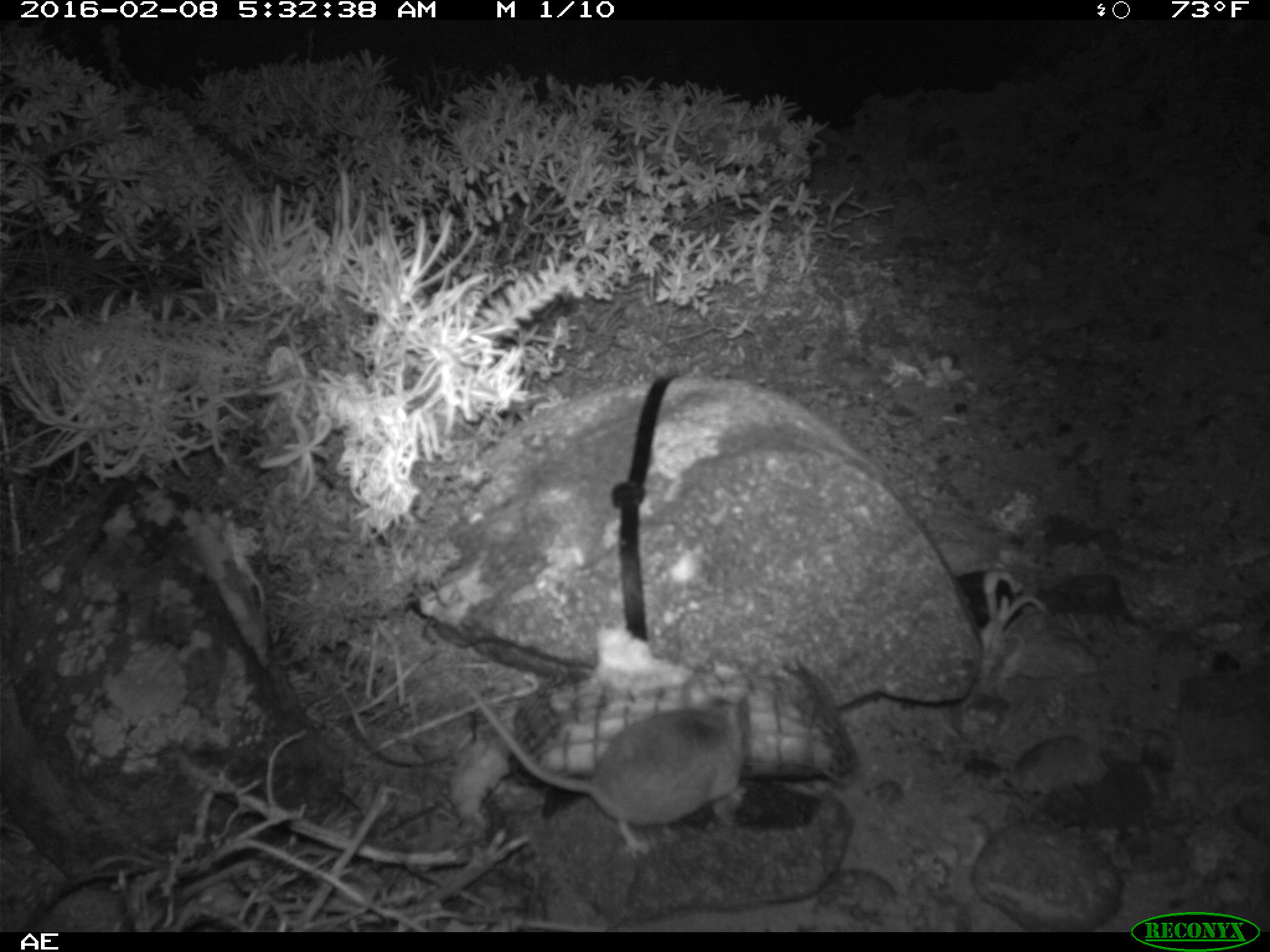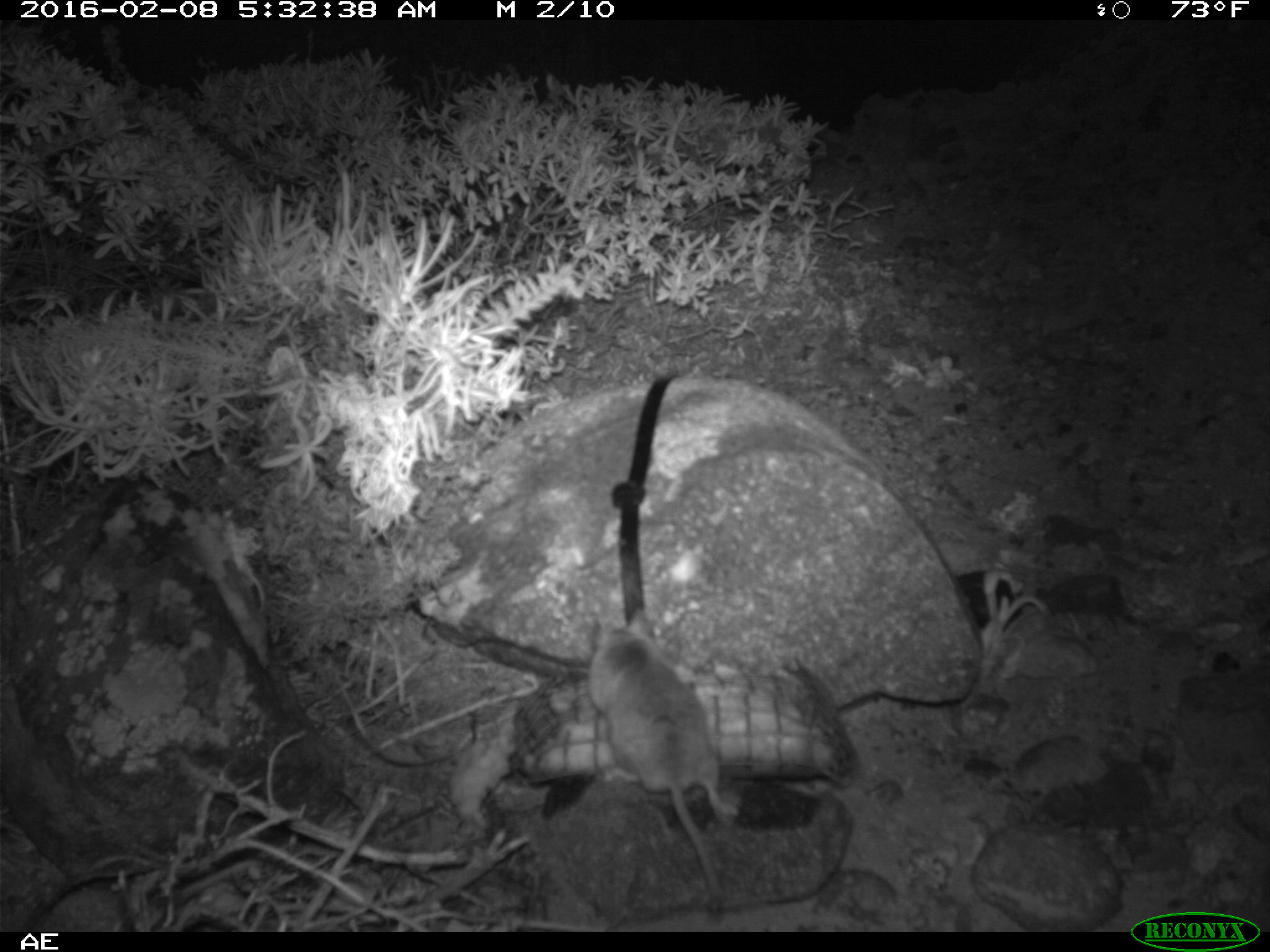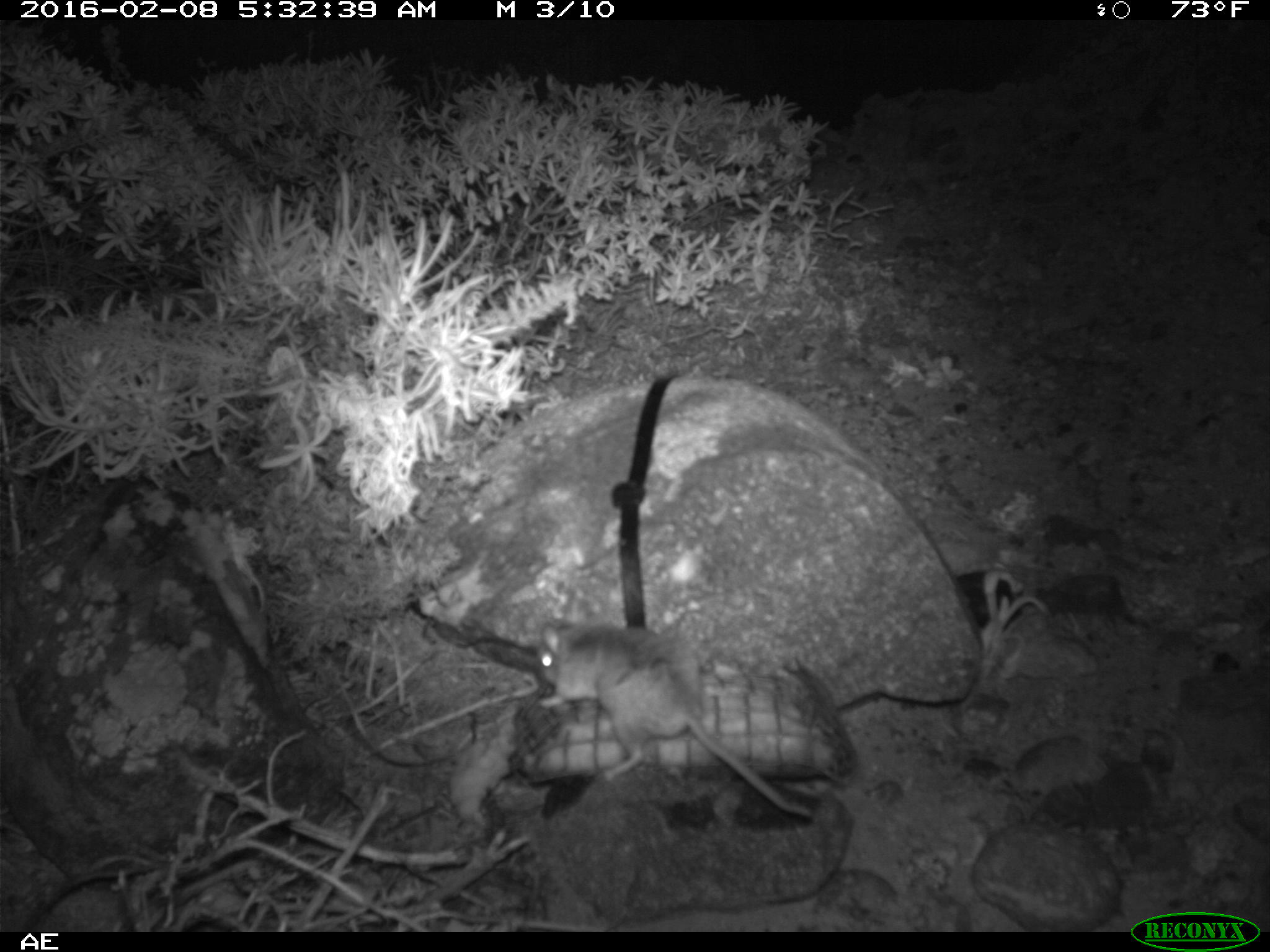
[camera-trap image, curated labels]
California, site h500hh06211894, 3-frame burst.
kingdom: Animalia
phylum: Chordata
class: Mammalia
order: Rodentia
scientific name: Rodentia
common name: rodent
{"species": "rodent (Rodentia)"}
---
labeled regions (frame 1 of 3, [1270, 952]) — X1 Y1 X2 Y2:
rodent: 442 669 752 860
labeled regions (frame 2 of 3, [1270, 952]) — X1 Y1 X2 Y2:
rodent: 589 609 739 904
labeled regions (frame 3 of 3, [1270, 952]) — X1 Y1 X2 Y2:
rodent: 531 610 816 820